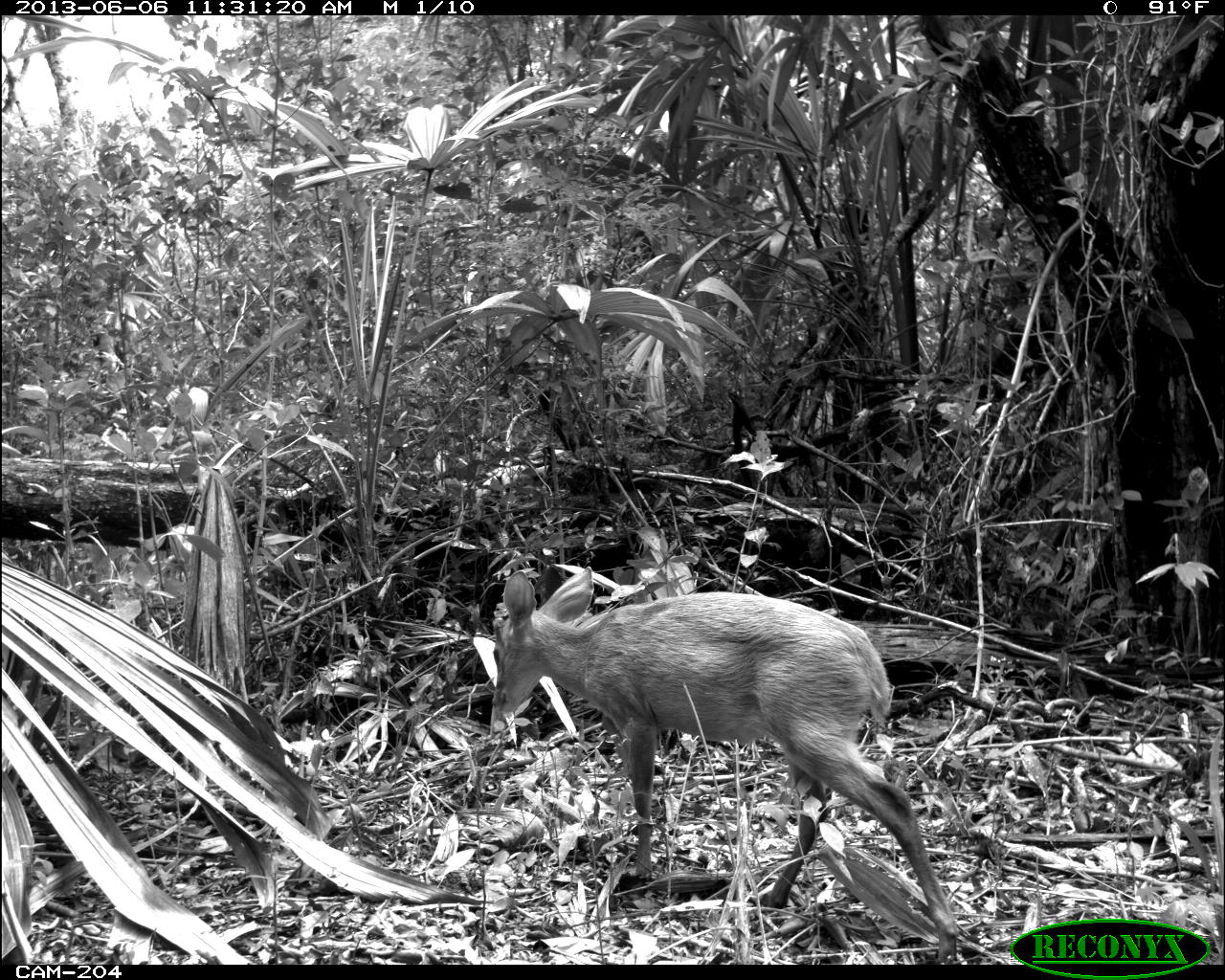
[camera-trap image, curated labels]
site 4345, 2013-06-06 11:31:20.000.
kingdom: Animalia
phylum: Chordata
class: Mammalia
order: Artiodactyla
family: Cervidae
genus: Odocoileus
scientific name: Odocoileus pandora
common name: yucatán brown brocket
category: mazama pandora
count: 1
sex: female